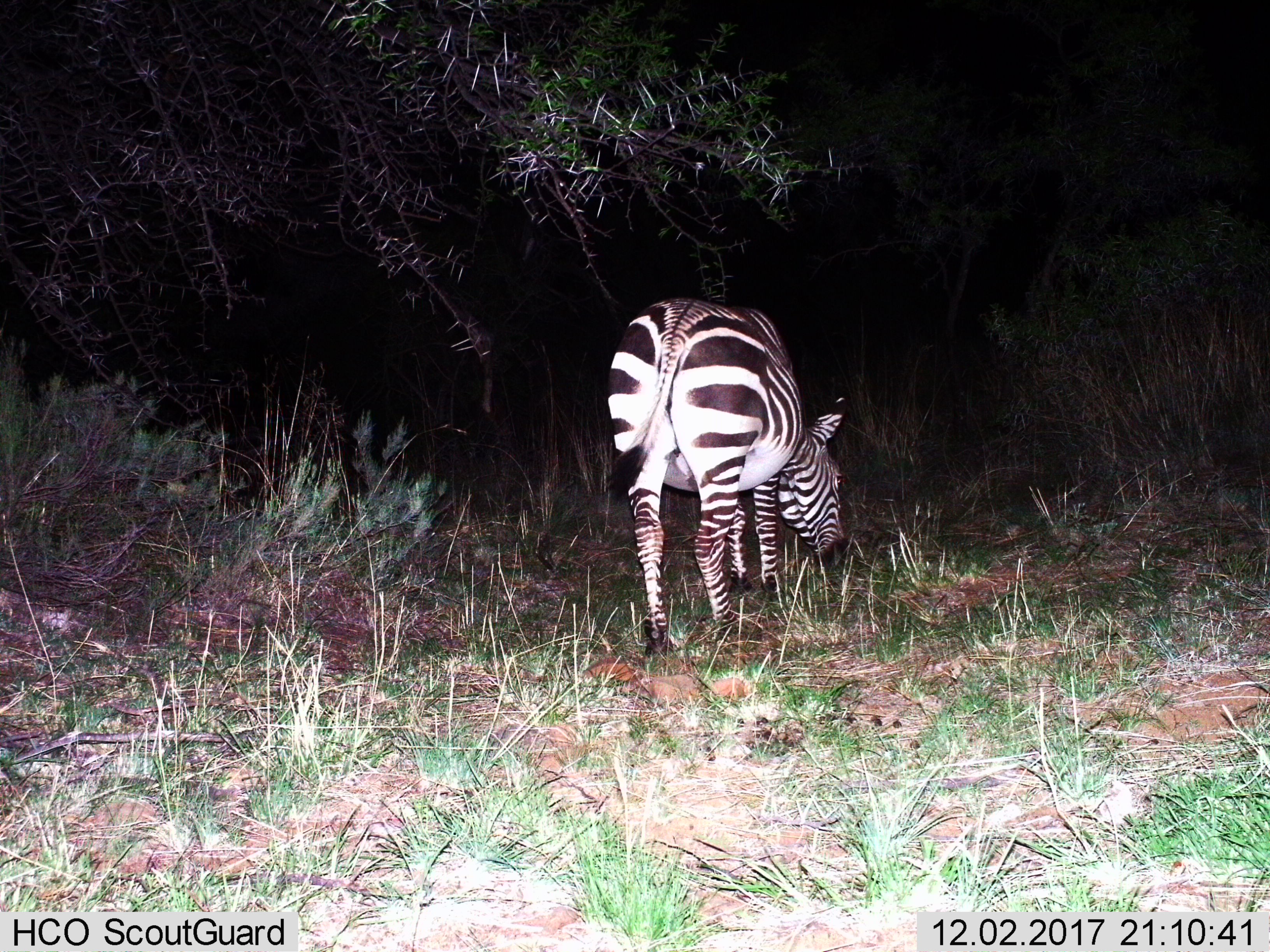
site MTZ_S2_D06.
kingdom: Animalia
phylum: Chordata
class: Mammalia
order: Perissodactyla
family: Equidae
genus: Equus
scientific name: Equus zebra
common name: mountain zebra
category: zebramountain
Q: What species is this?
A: Zebramountain (mountain zebra) (Equus zebra).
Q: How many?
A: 1.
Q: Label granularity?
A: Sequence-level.